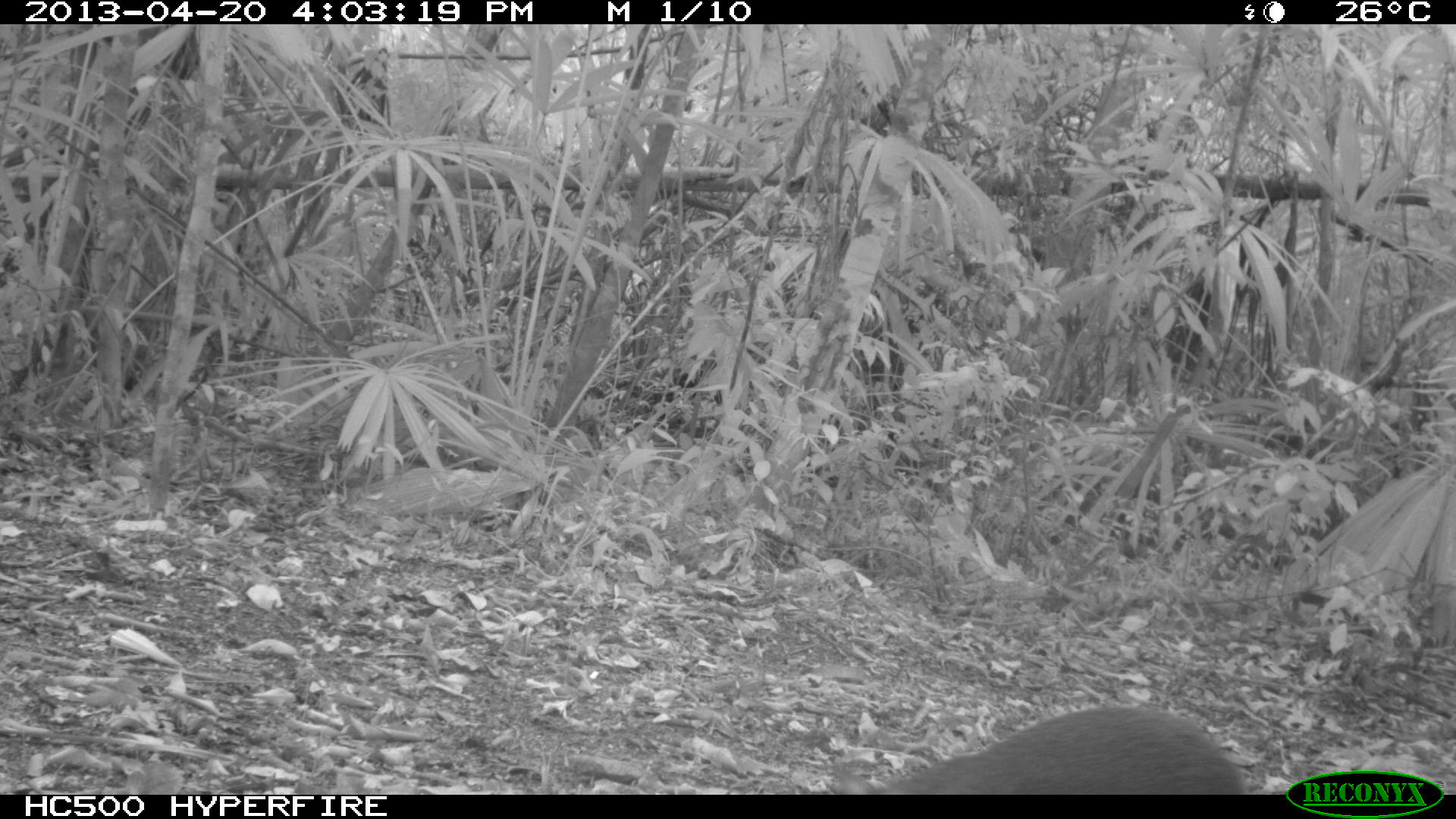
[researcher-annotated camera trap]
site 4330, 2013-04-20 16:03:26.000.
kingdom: Animalia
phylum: Chordata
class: Mammalia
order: Rodentia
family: Dasyproctidae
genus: Dasyprocta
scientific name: Dasyprocta punctata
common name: central american agouti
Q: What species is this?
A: Dasyprocta punctata (central american agouti).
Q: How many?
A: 1.